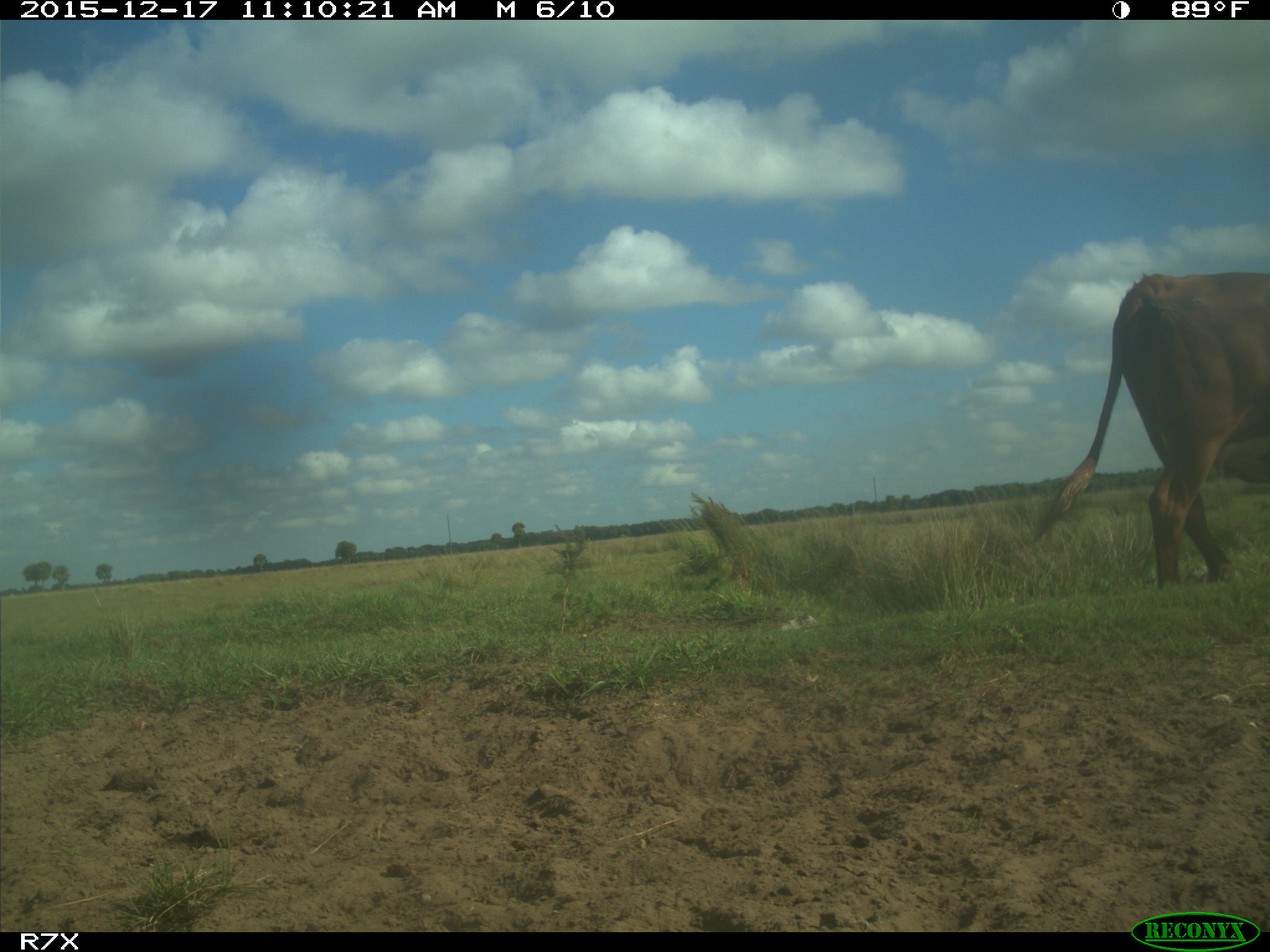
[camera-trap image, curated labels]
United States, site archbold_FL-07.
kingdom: Animalia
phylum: Chordata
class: Mammalia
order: Artiodactyla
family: Bovidae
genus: Bos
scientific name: Bos taurus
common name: domestic cow